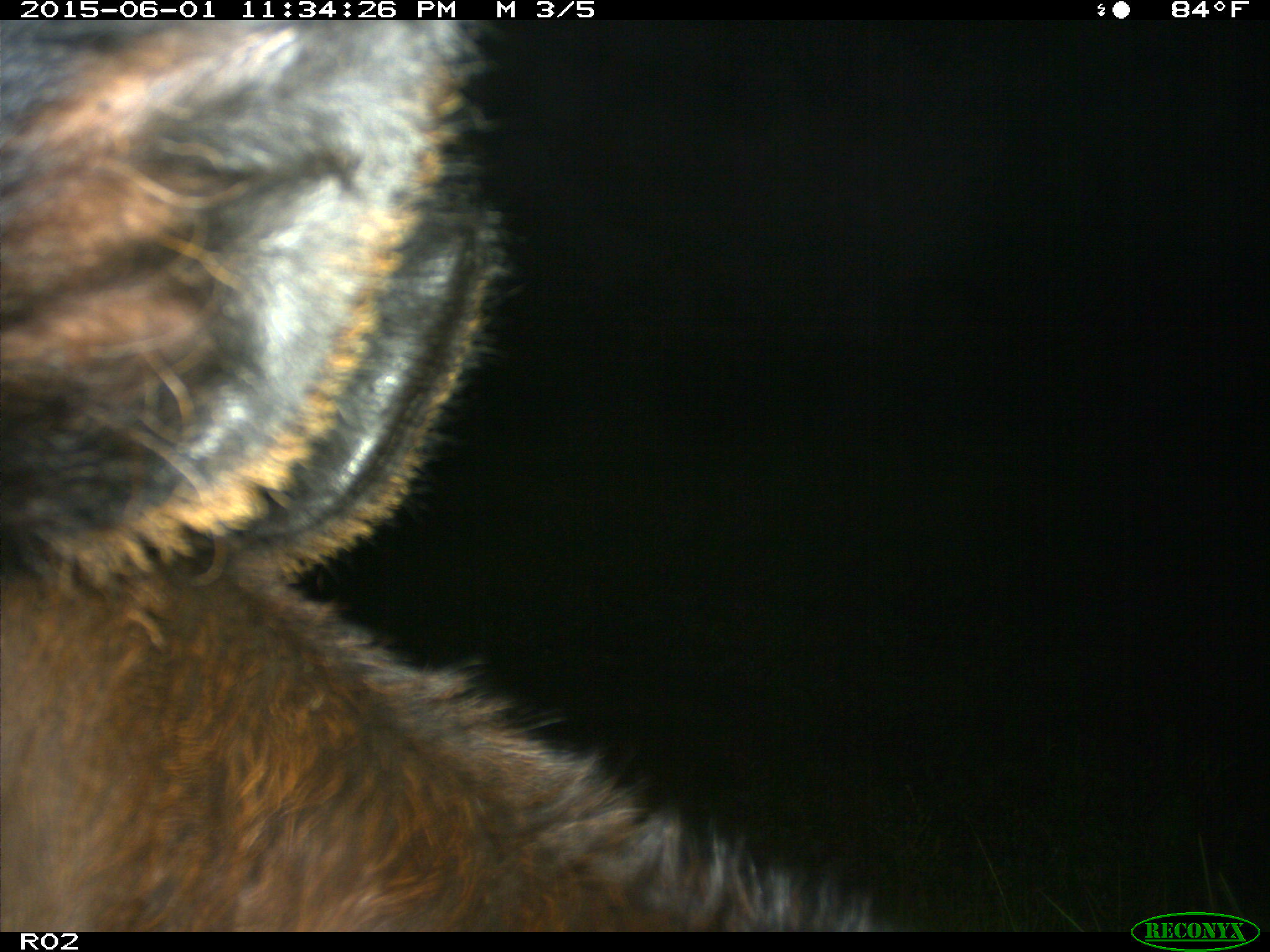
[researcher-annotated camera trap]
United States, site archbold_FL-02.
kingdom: Animalia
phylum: Chordata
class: Mammalia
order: Artiodactyla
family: Bovidae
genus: Bos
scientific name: Bos taurus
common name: domestic cow